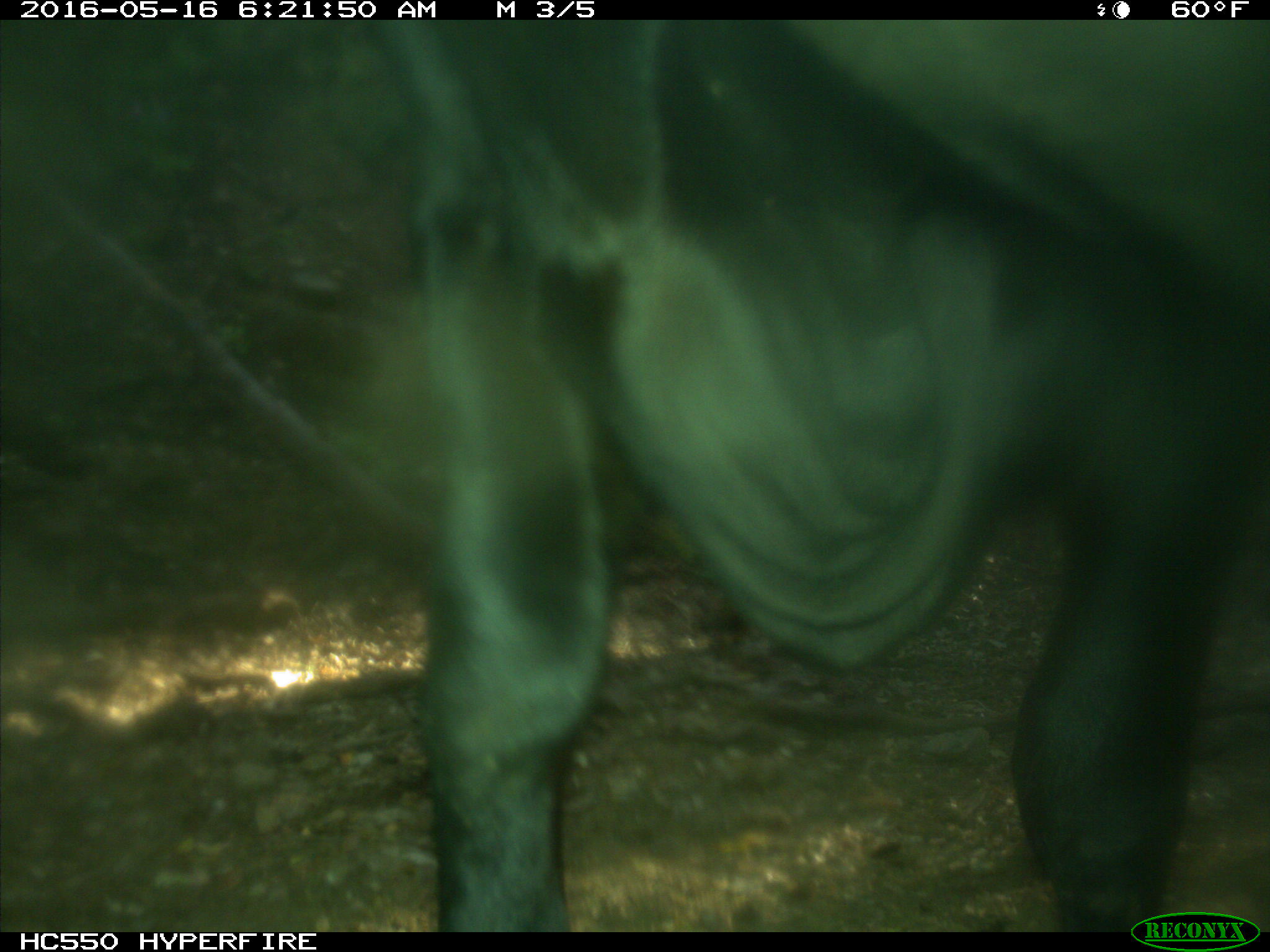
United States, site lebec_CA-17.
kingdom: Animalia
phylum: Chordata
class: Mammalia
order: Artiodactyla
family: Bovidae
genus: Bos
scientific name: Bos taurus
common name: domestic cow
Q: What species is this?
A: Bos taurus (domestic cow).